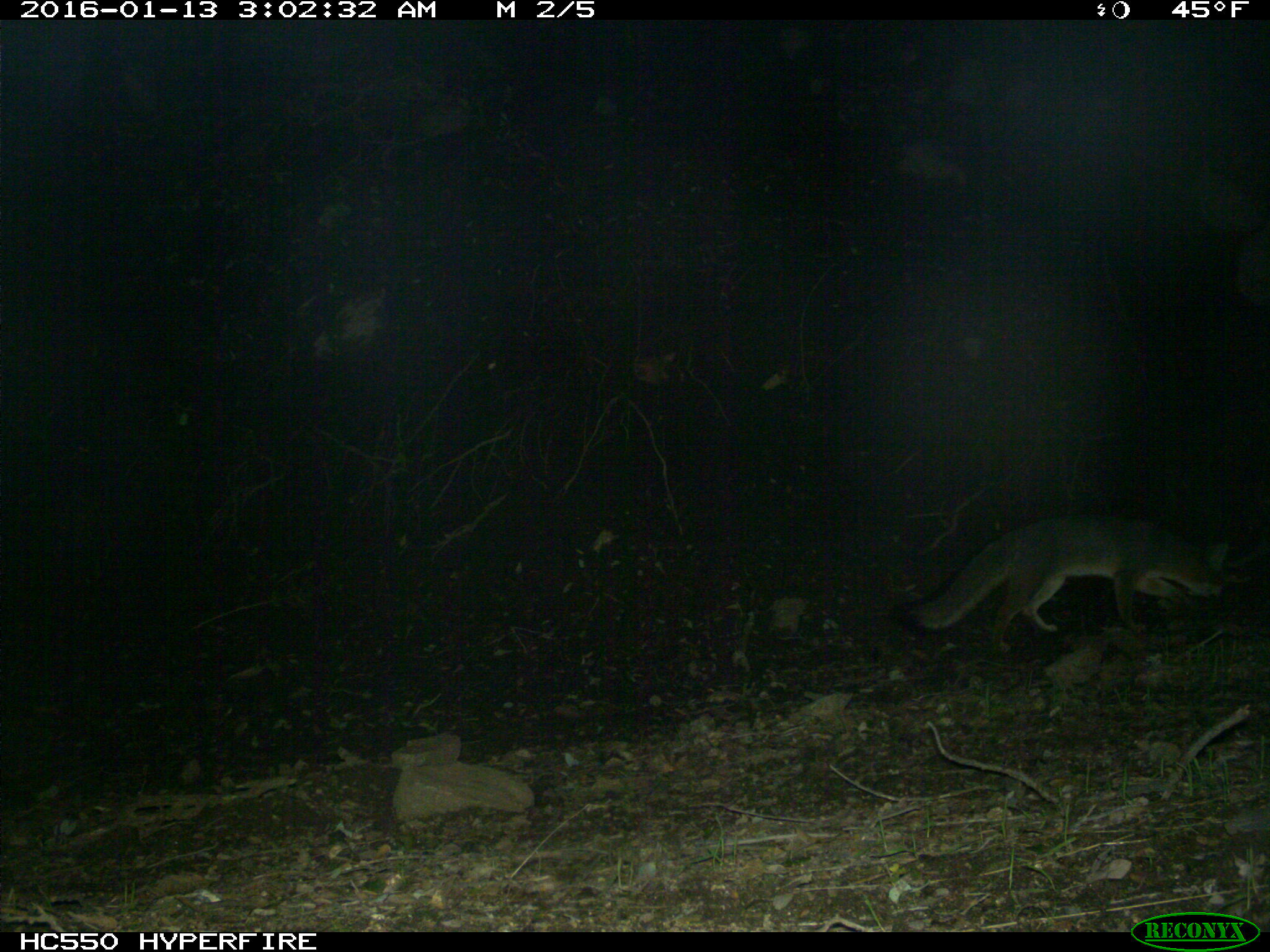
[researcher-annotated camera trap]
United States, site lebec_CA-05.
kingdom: Animalia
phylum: Chordata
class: Mammalia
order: Carnivora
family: Canidae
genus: Urocyon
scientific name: Urocyon cinereoargenteus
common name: gray fox